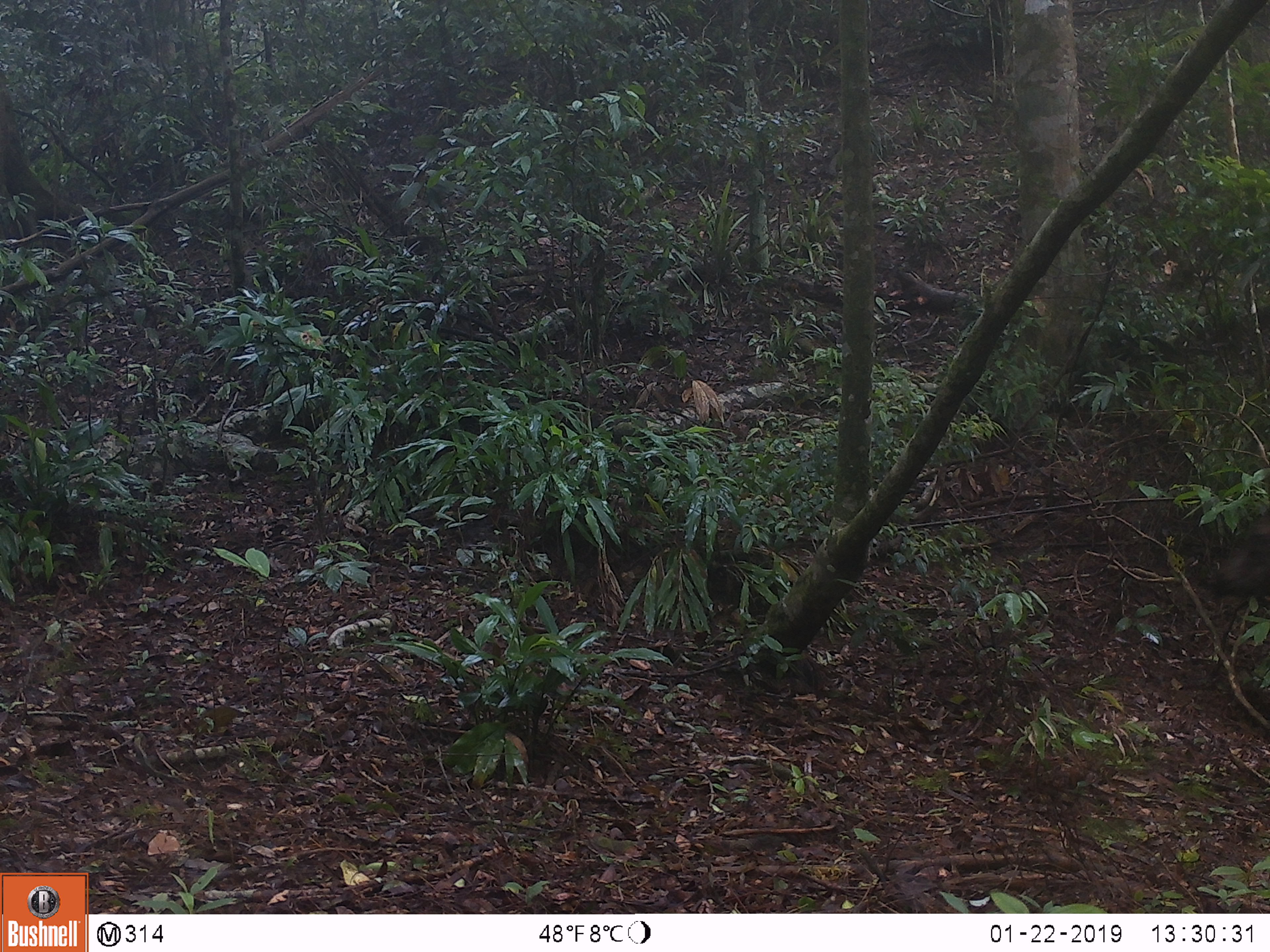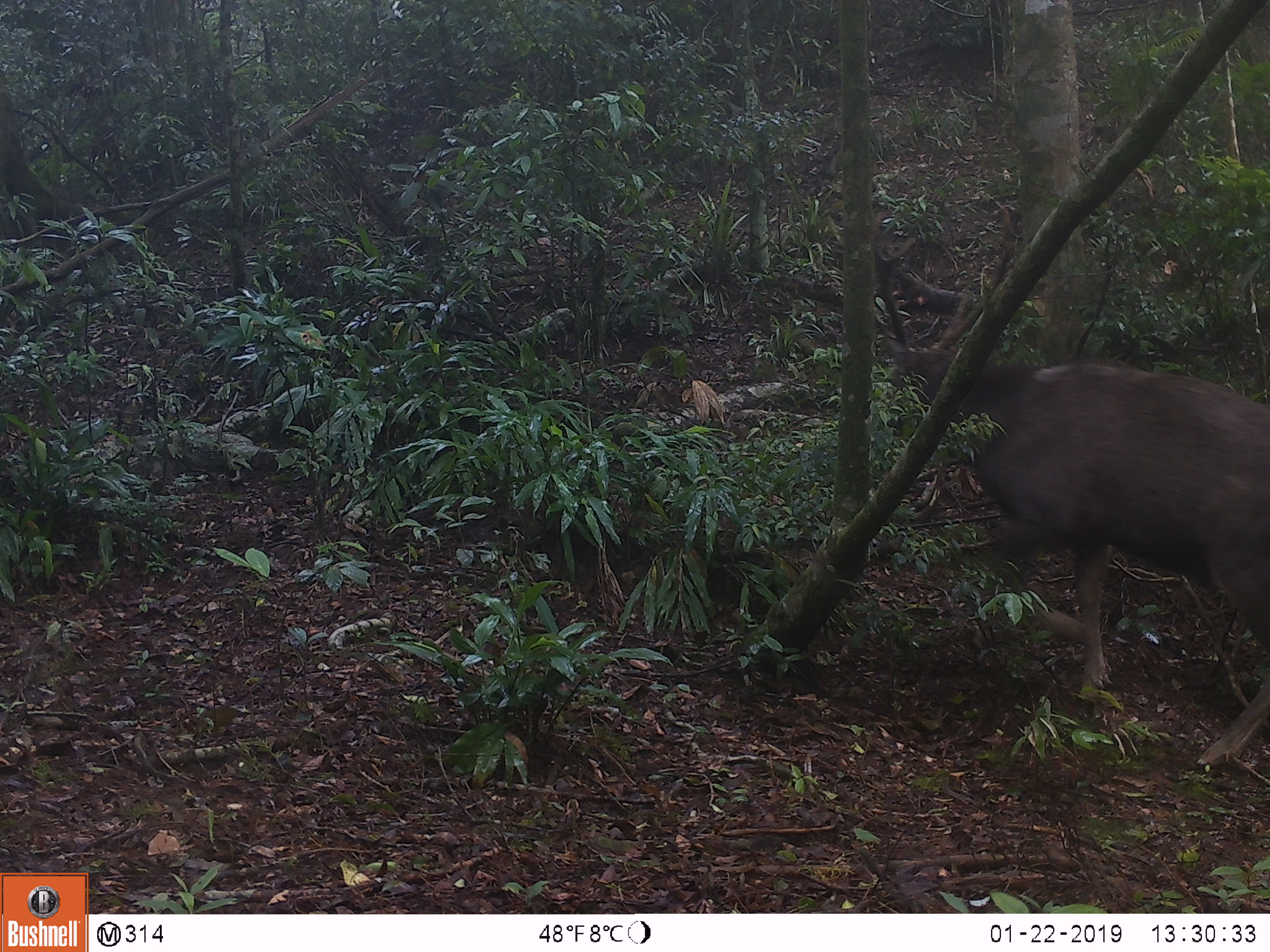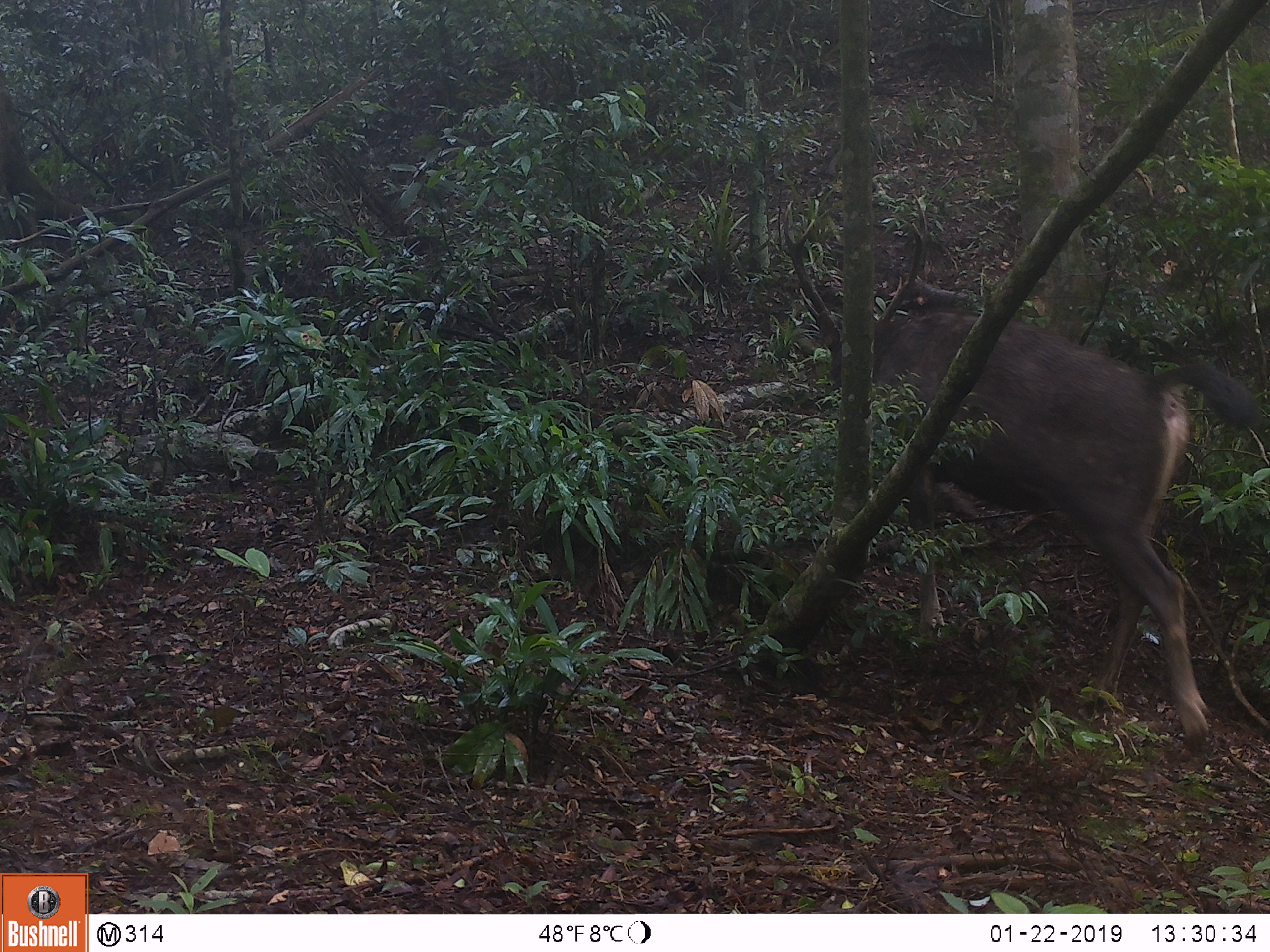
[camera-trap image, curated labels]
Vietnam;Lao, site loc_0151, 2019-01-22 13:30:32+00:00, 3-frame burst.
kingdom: Animalia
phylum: Chordata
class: Mammalia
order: Artiodactyla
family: Cervidae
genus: Rusa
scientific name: Rusa unicolor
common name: sambar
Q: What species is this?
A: Sambar (Rusa unicolor).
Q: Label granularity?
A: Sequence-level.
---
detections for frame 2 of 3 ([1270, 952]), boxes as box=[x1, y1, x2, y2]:
sambar: box=[870, 317, 1270, 766]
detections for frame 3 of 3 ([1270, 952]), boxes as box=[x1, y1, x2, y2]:
sambar: box=[855, 312, 1270, 755]